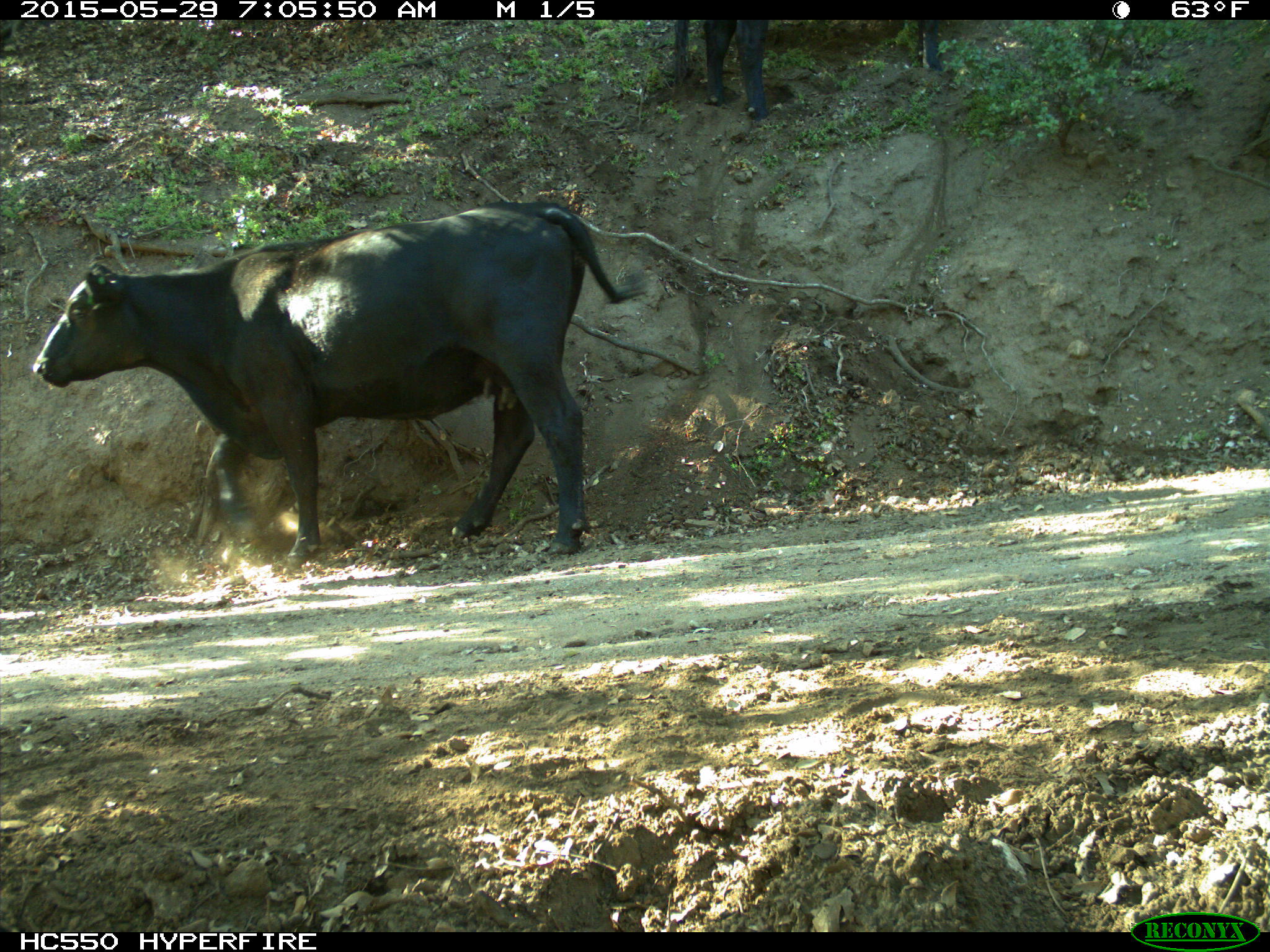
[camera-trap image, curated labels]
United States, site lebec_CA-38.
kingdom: Animalia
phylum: Chordata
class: Mammalia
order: Artiodactyla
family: Bovidae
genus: Bos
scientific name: Bos taurus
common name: domestic cow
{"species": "Bos taurus (domestic cow)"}